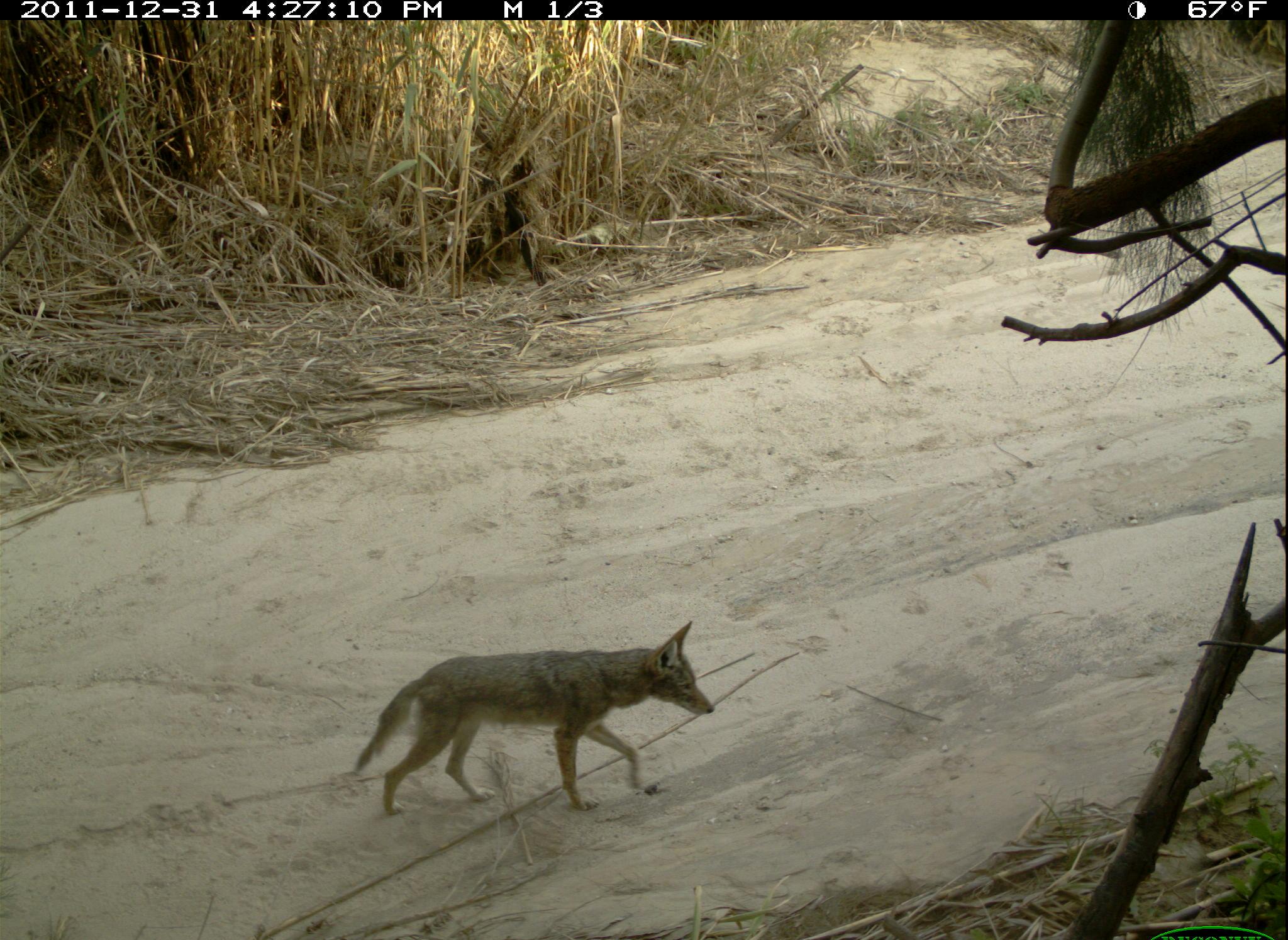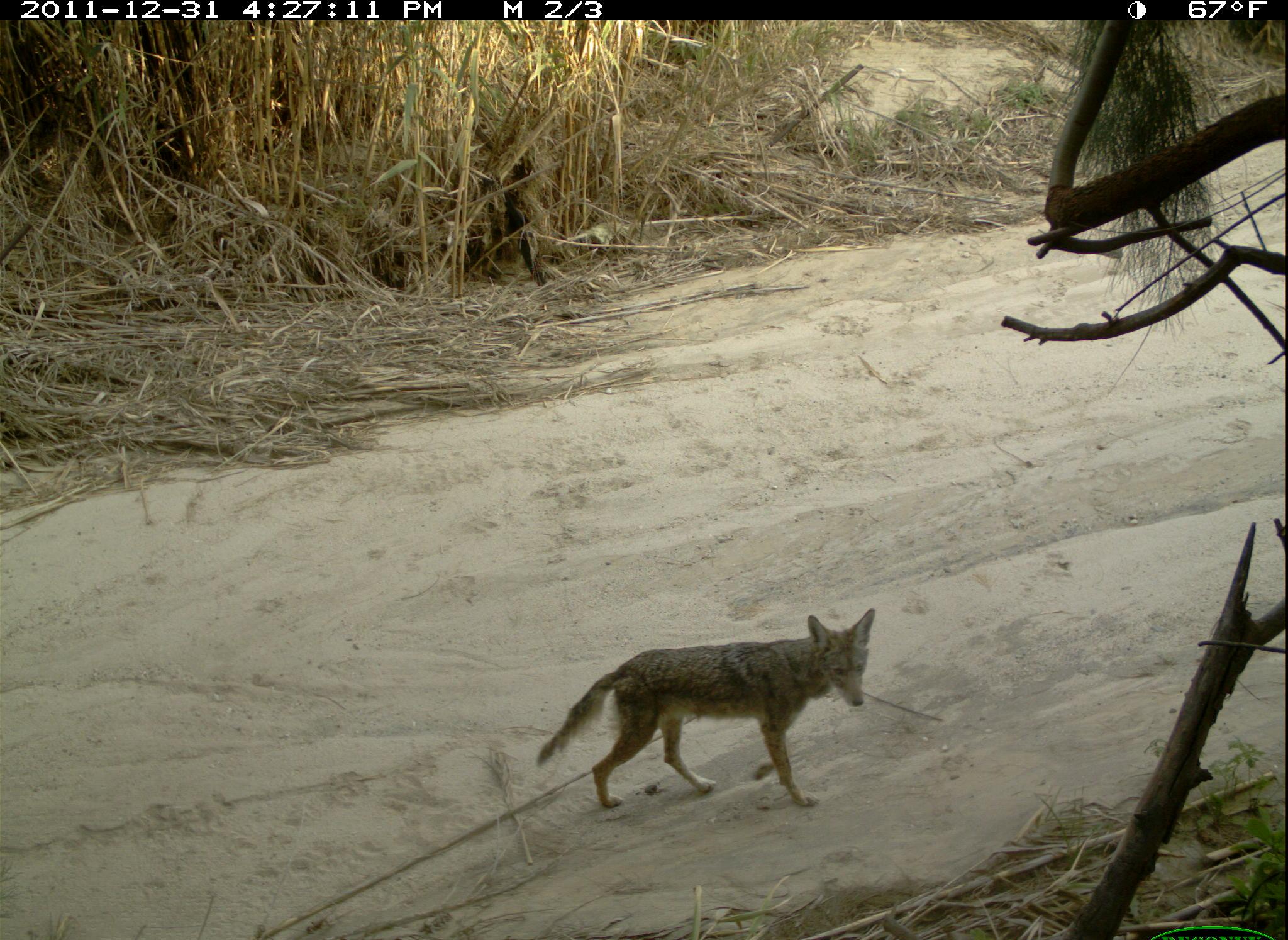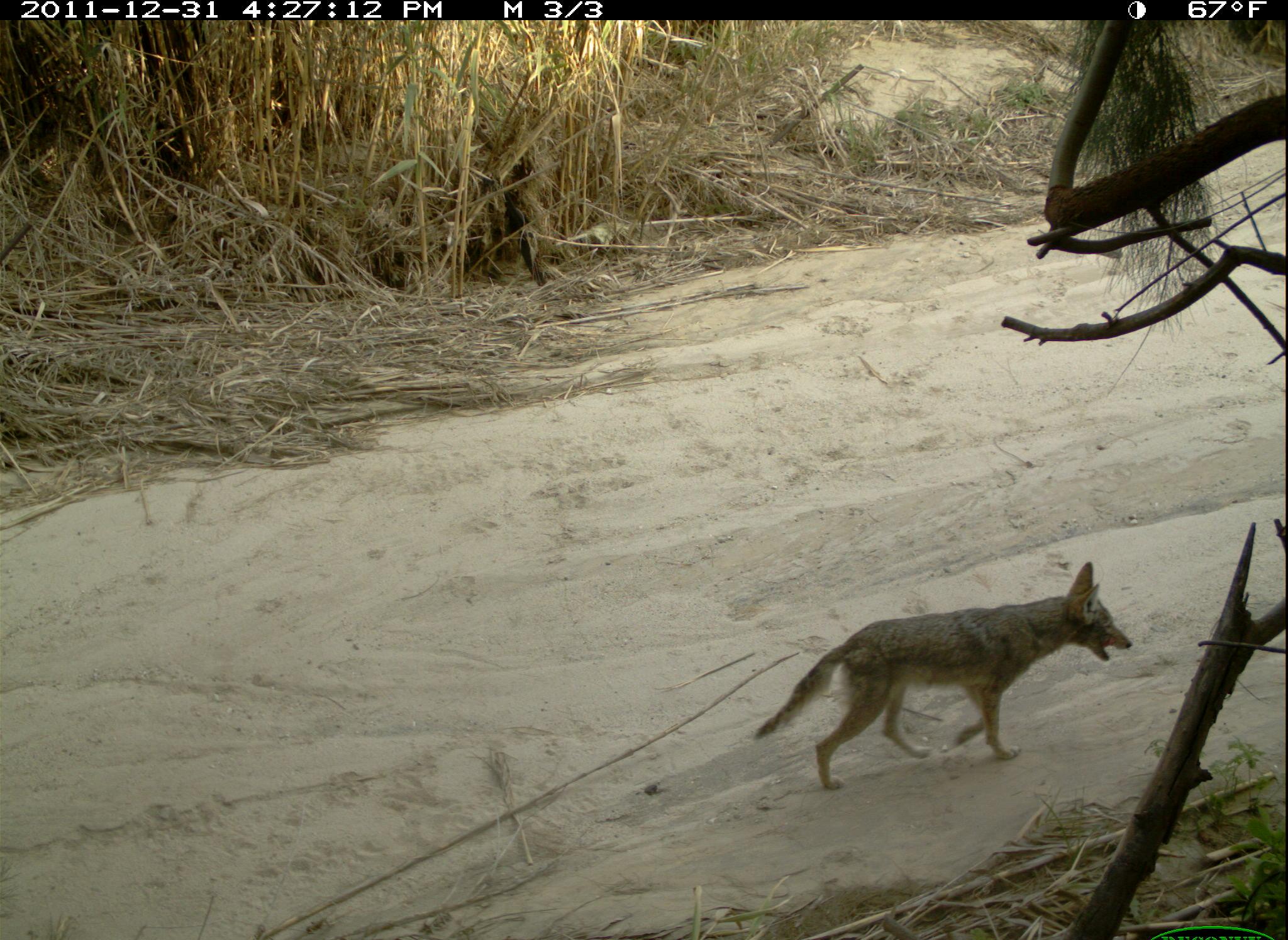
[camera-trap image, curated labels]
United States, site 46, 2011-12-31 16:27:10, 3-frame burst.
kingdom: Animalia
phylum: Chordata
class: Mammalia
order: Carnivora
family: Canidae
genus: Canis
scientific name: Canis latrans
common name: coyote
Coyote (Canis latrans).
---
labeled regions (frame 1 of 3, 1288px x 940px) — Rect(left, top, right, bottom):
coyote: Rect(353, 617, 724, 815)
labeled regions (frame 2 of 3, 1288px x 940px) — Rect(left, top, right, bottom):
coyote: Rect(512, 596, 895, 828)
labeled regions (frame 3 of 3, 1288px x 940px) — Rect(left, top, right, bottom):
coyote: Rect(747, 552, 1143, 797)